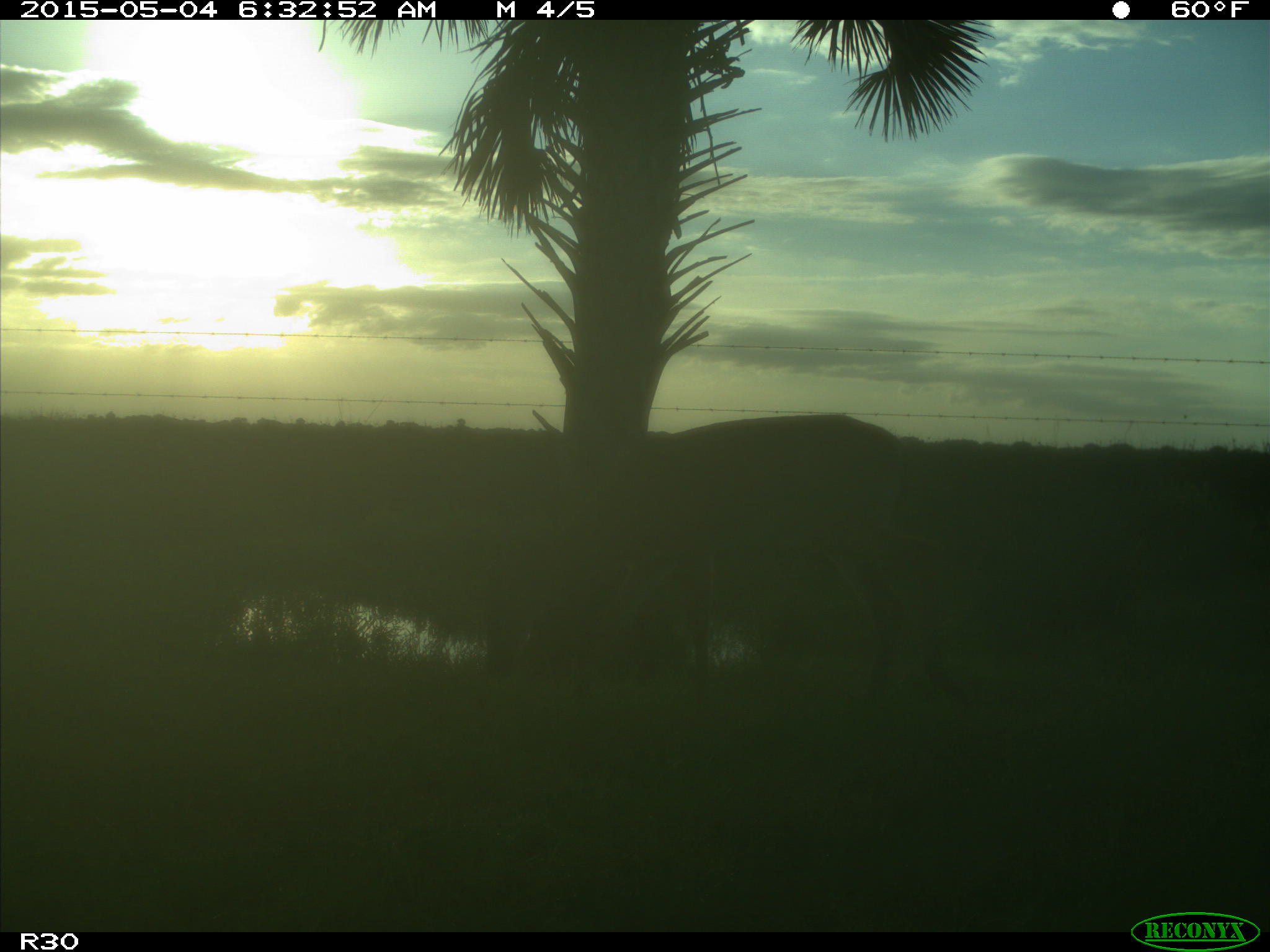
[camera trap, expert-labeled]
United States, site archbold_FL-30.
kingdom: Animalia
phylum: Chordata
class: Mammalia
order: Artiodactyla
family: Cervidae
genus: Odocoileus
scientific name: Odocoileus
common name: deer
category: unidentified deer